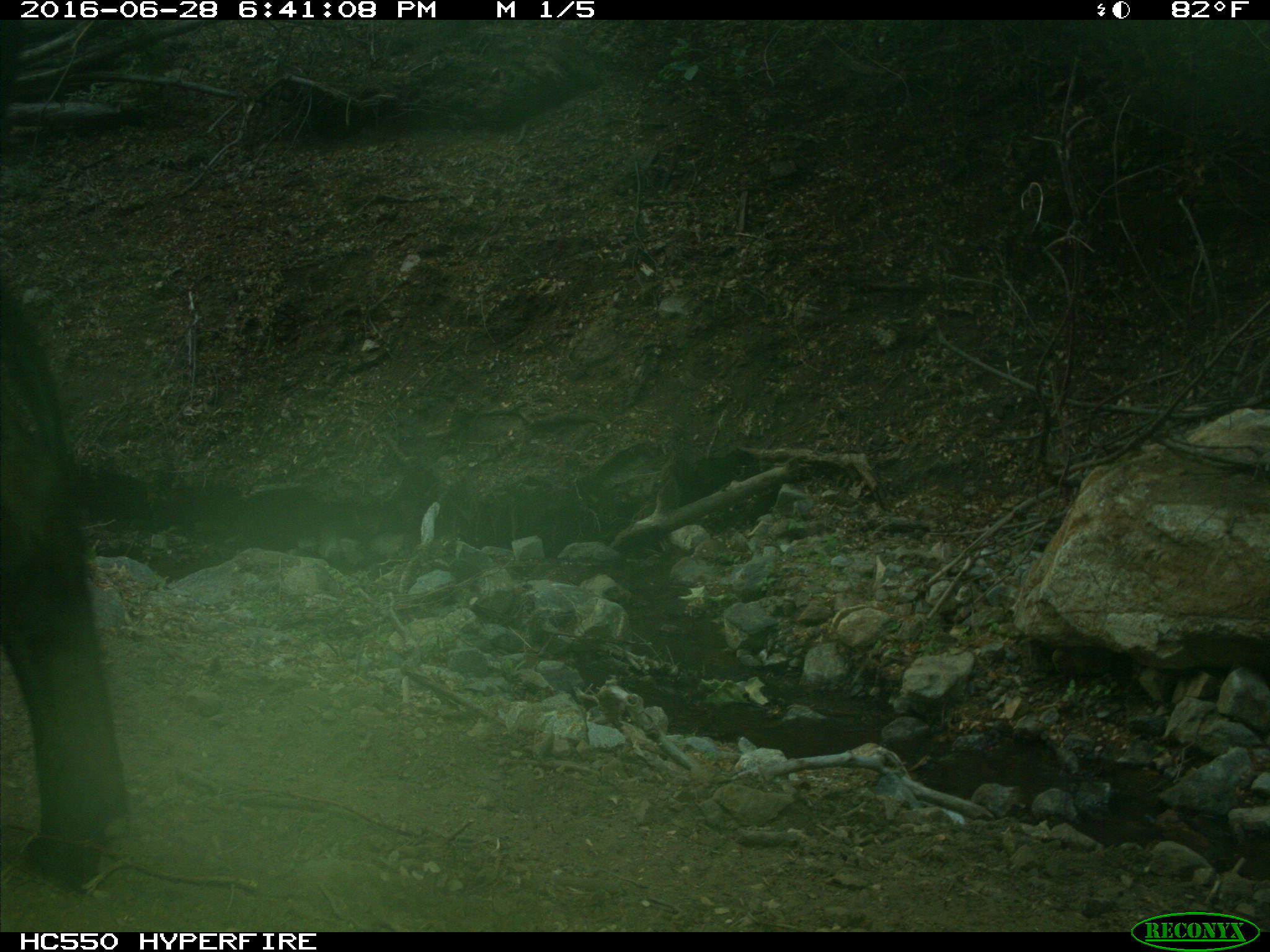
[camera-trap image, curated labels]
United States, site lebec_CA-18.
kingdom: Animalia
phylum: Chordata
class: Mammalia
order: Artiodactyla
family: Bovidae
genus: Bos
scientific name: Bos taurus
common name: domestic cow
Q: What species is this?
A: Bos taurus (domestic cow).